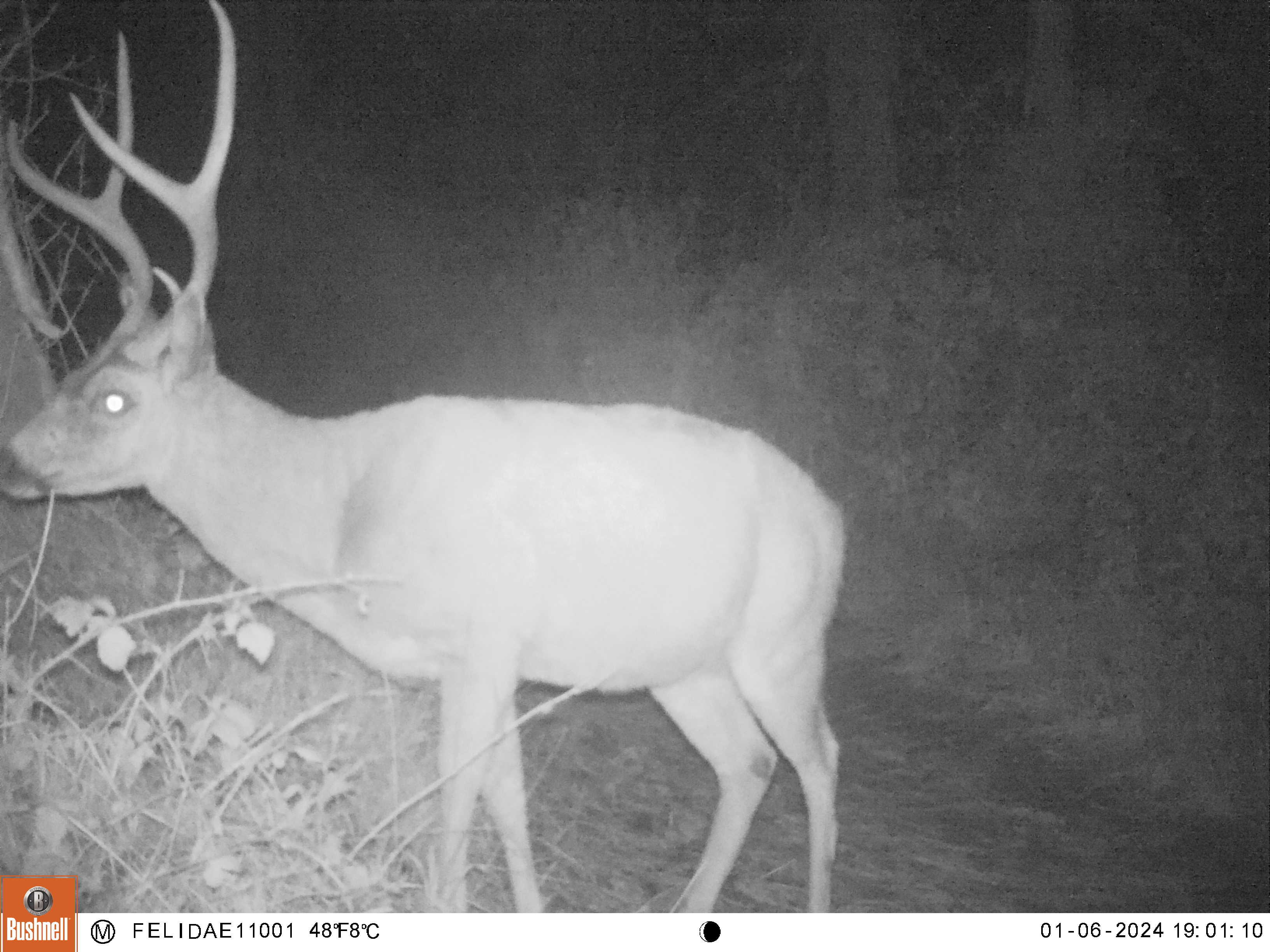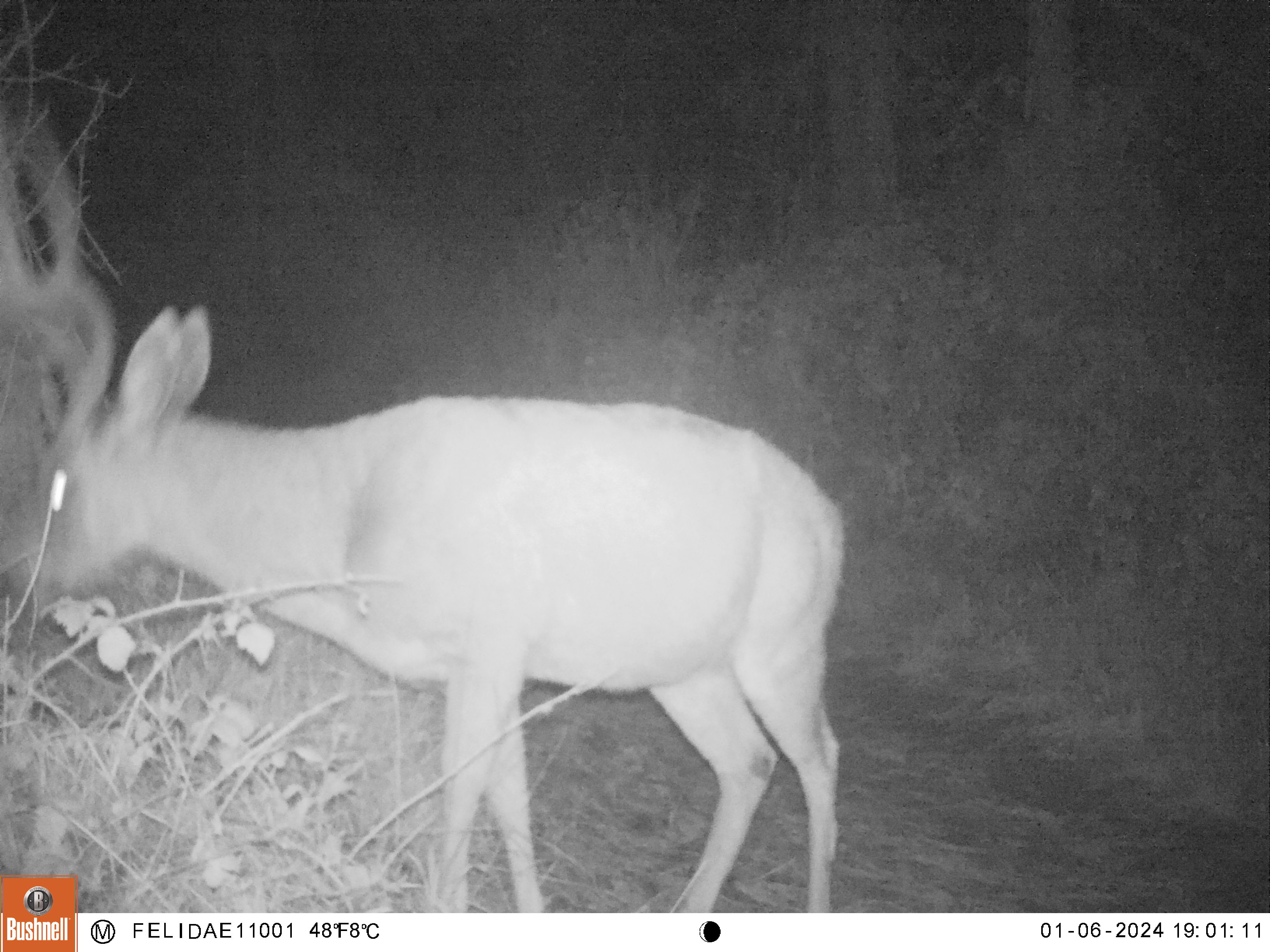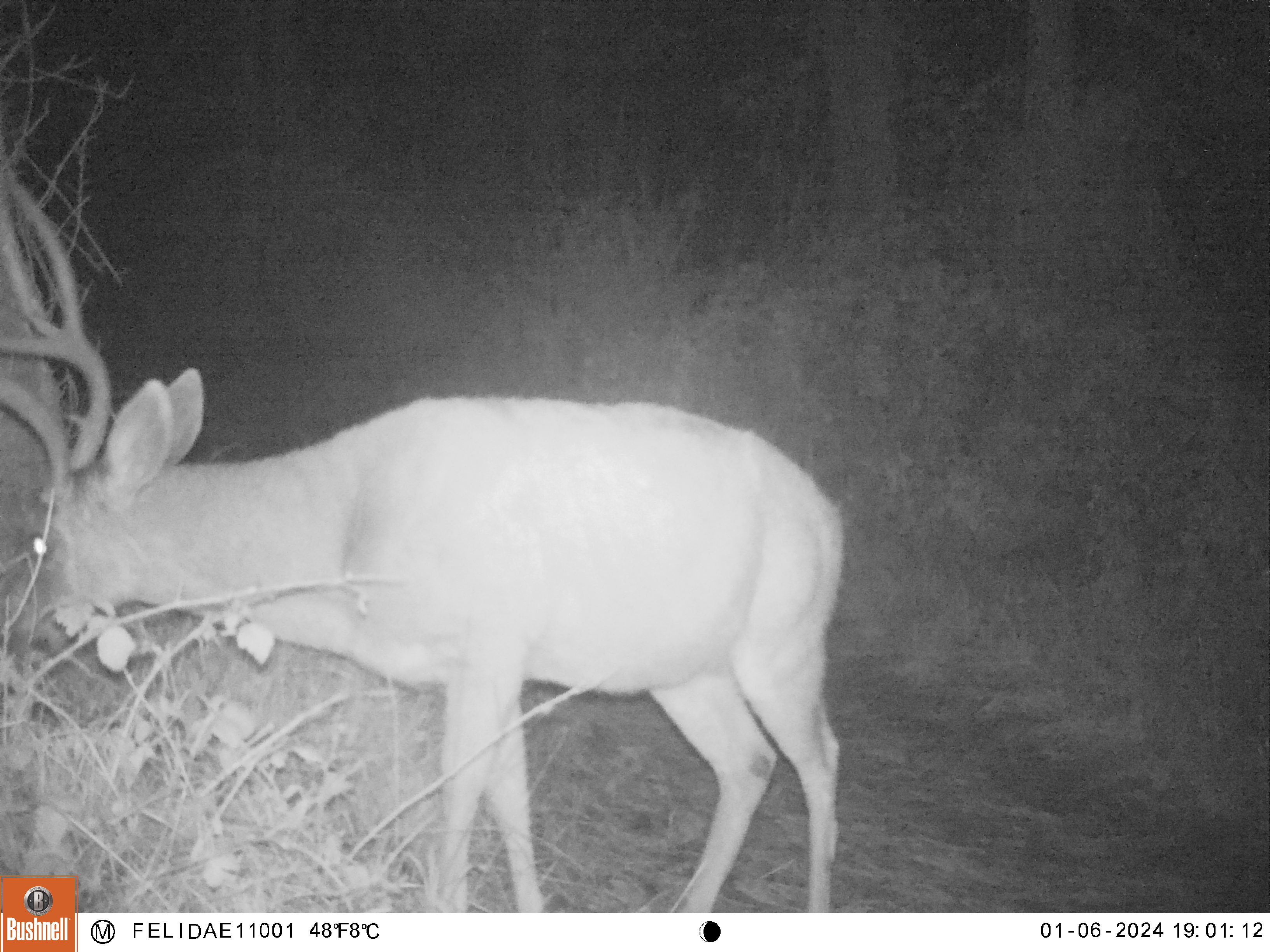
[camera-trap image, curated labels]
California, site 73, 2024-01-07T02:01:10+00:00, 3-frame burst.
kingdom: Animalia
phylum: Chordata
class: Mammalia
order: Artiodactyla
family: Cervidae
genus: Odocoileus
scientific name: Odocoileus hemionus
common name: mule deer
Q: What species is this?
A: Mule deer (Odocoileus hemionus).